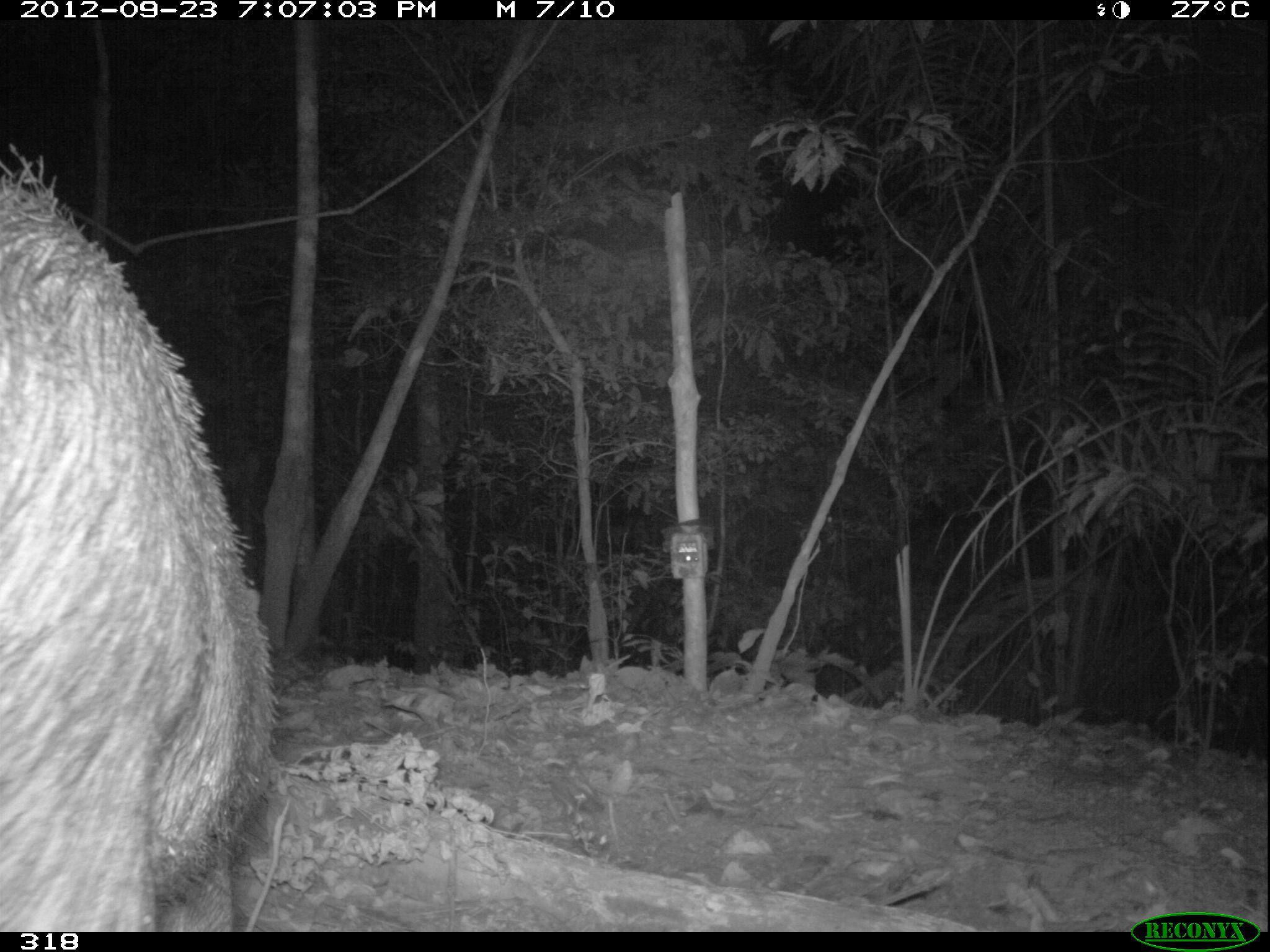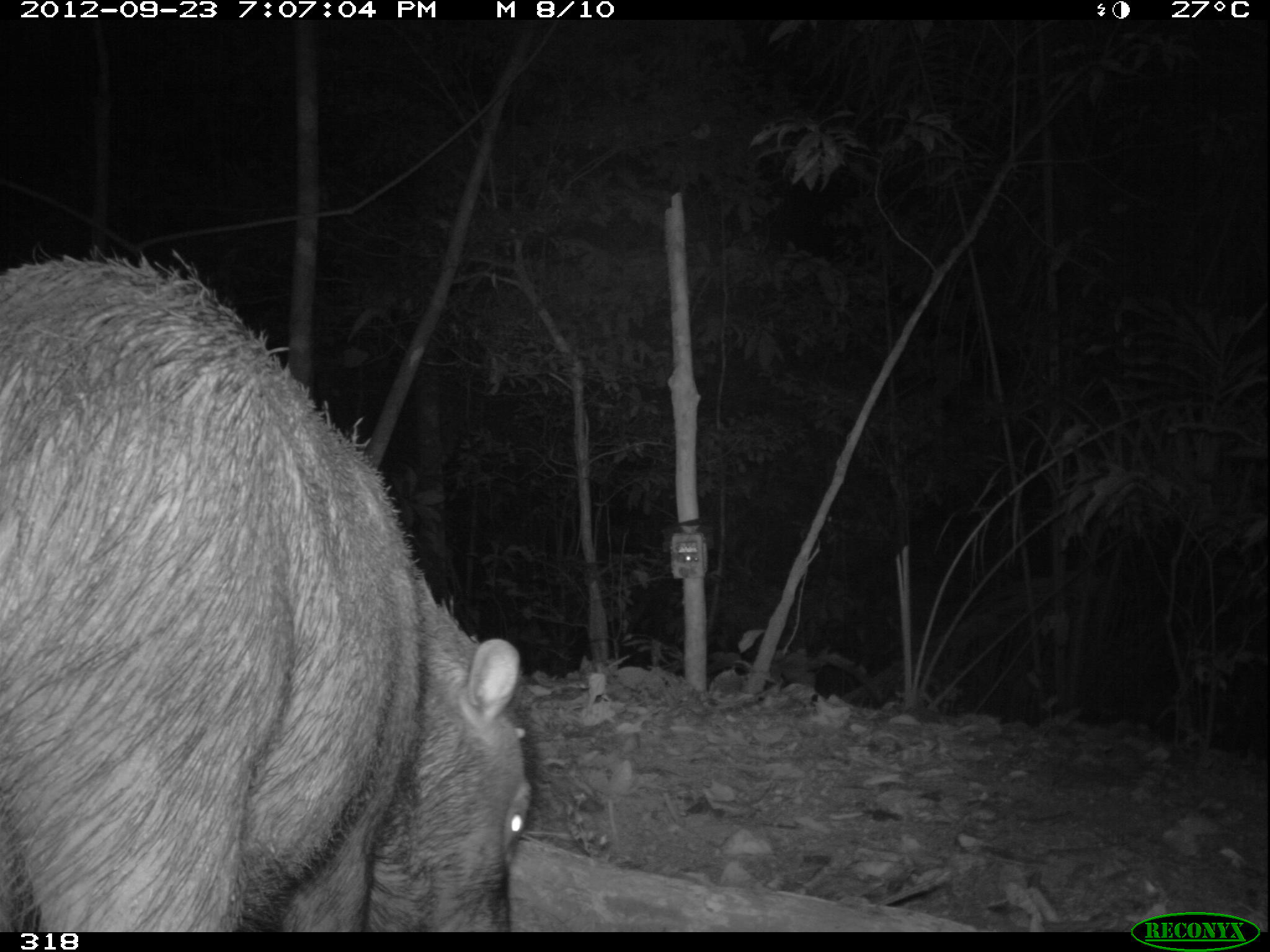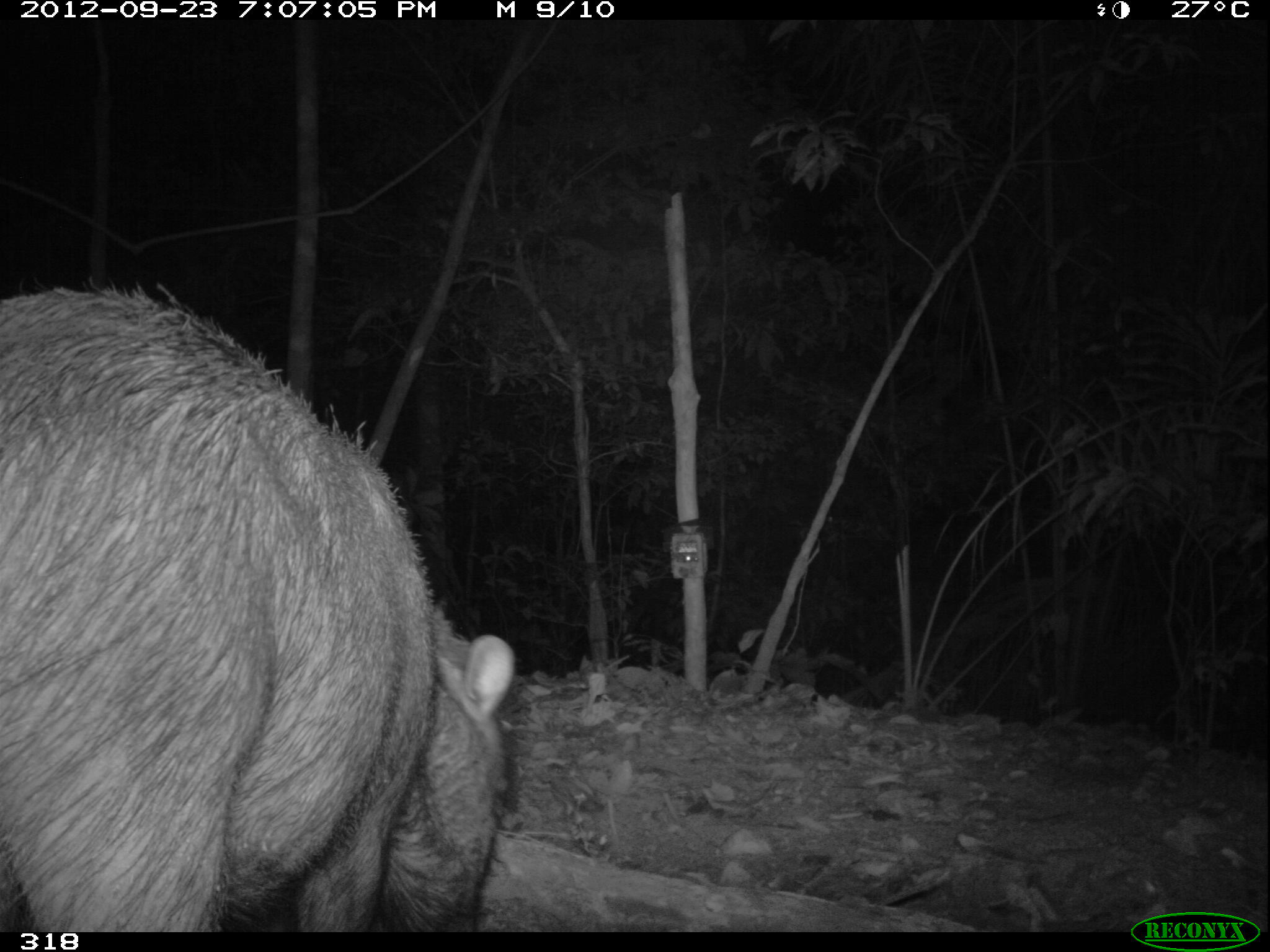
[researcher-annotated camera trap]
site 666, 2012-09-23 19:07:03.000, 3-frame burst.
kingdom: Animalia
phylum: Chordata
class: Mammalia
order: Artiodactyla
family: Tayassuidae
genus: Tayassu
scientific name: Tayassu pecari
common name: white-lipped peccary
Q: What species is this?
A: Tayassu pecari (white-lipped peccary).